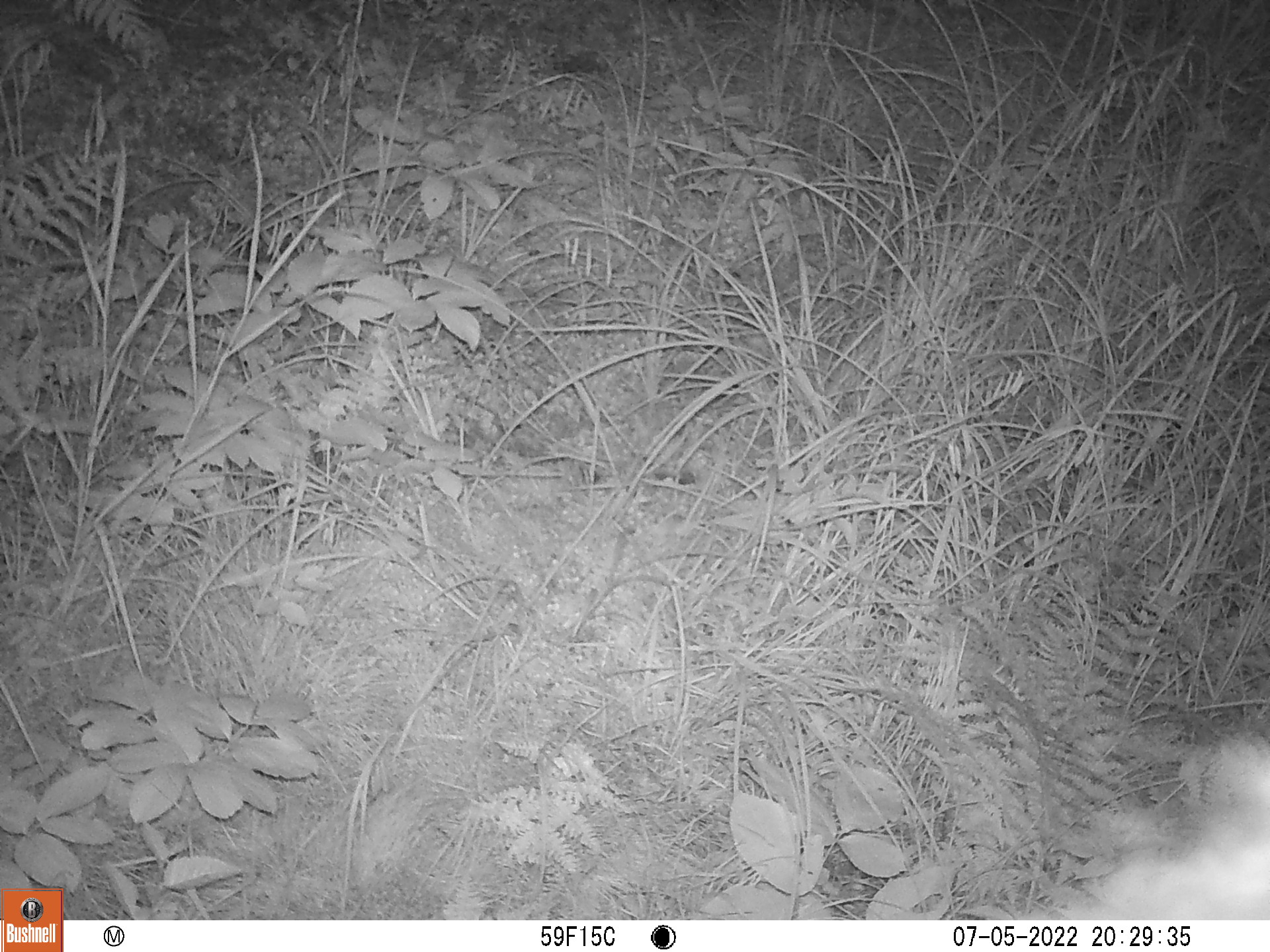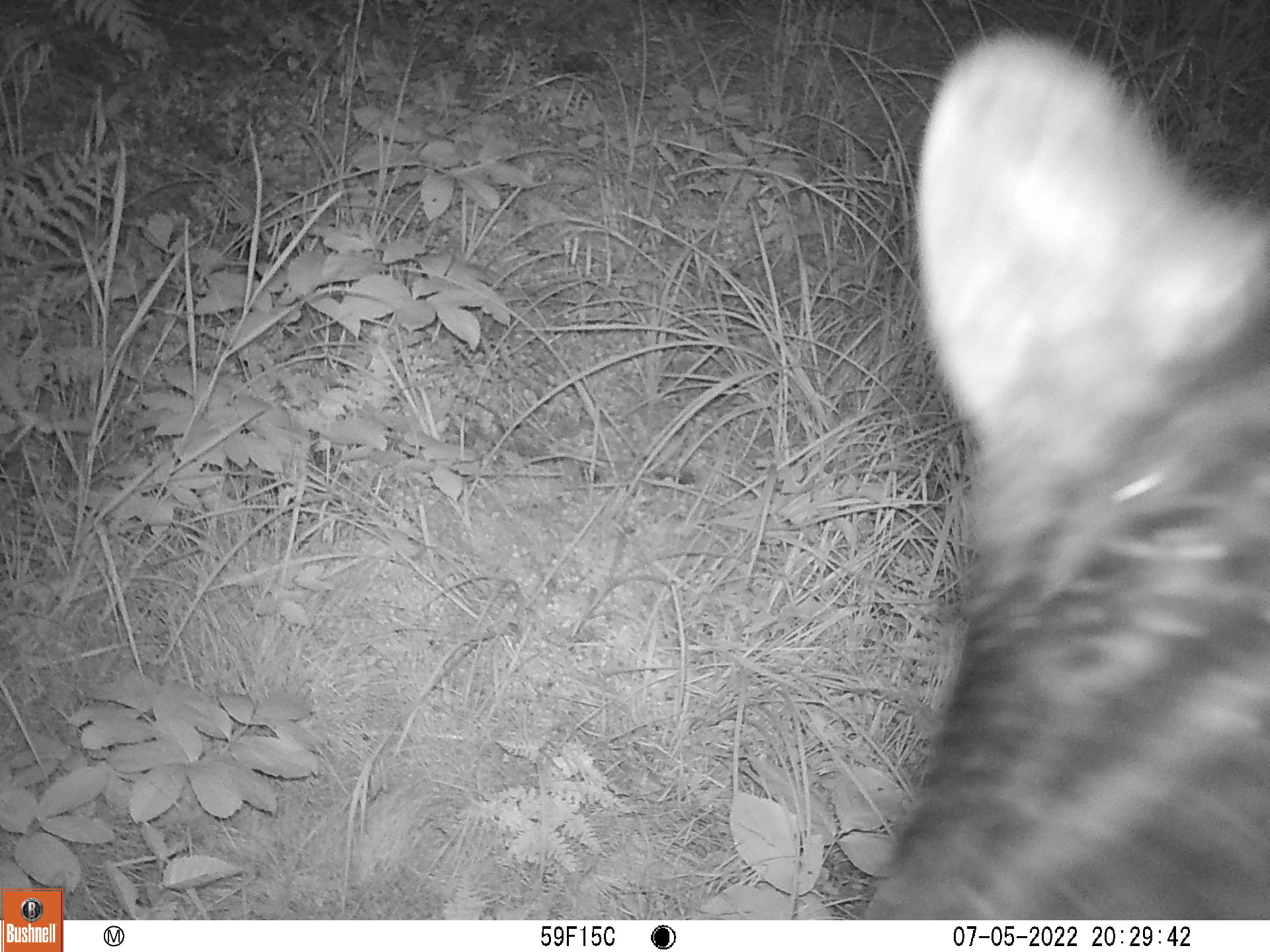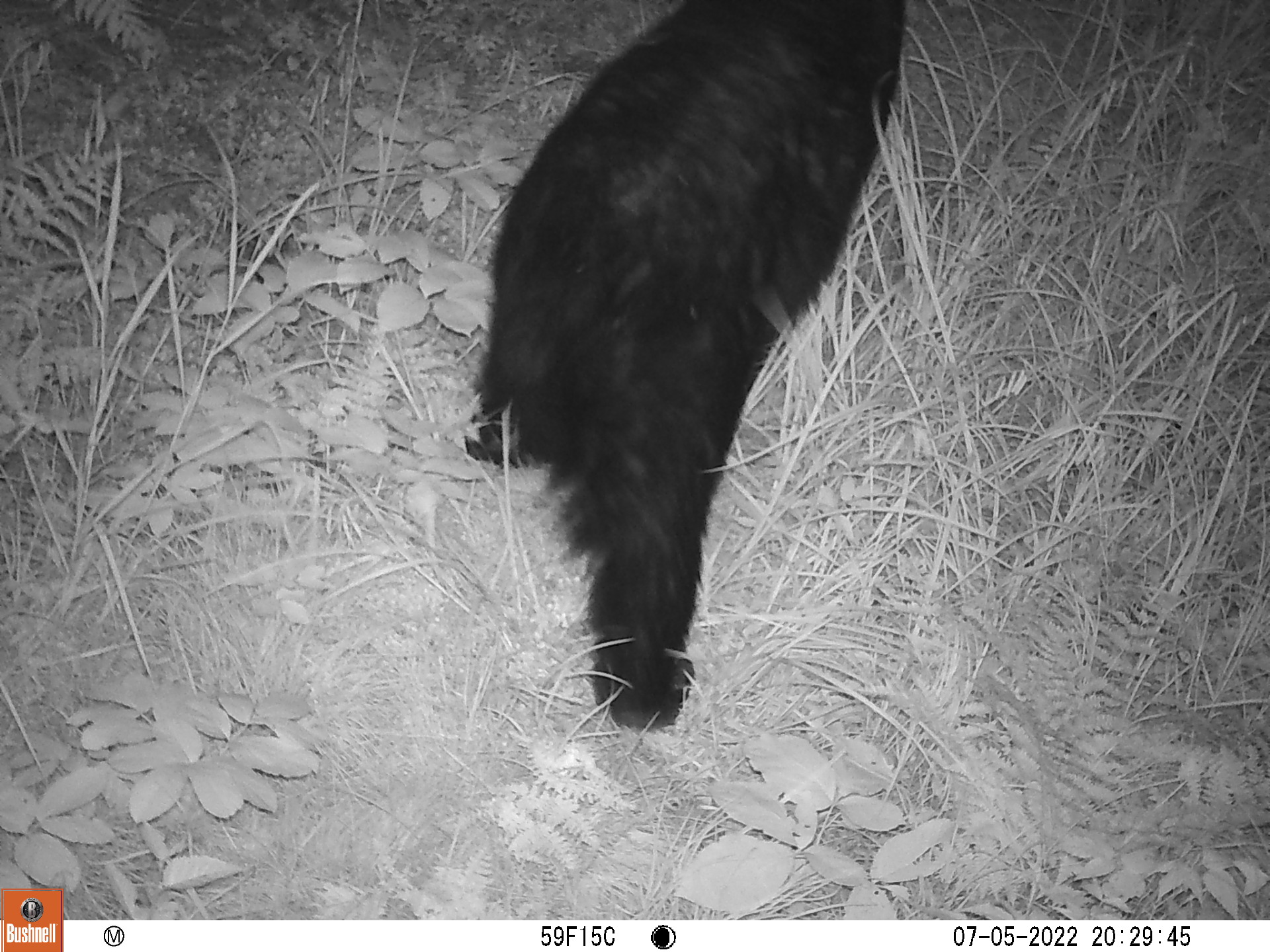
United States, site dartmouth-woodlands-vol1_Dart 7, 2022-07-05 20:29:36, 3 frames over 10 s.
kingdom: Animalia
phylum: Chordata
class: Mammalia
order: Carnivora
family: Ursidae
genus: Ursus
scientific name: Ursus americanus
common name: black bear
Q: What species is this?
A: Black bear (Ursus americanus).